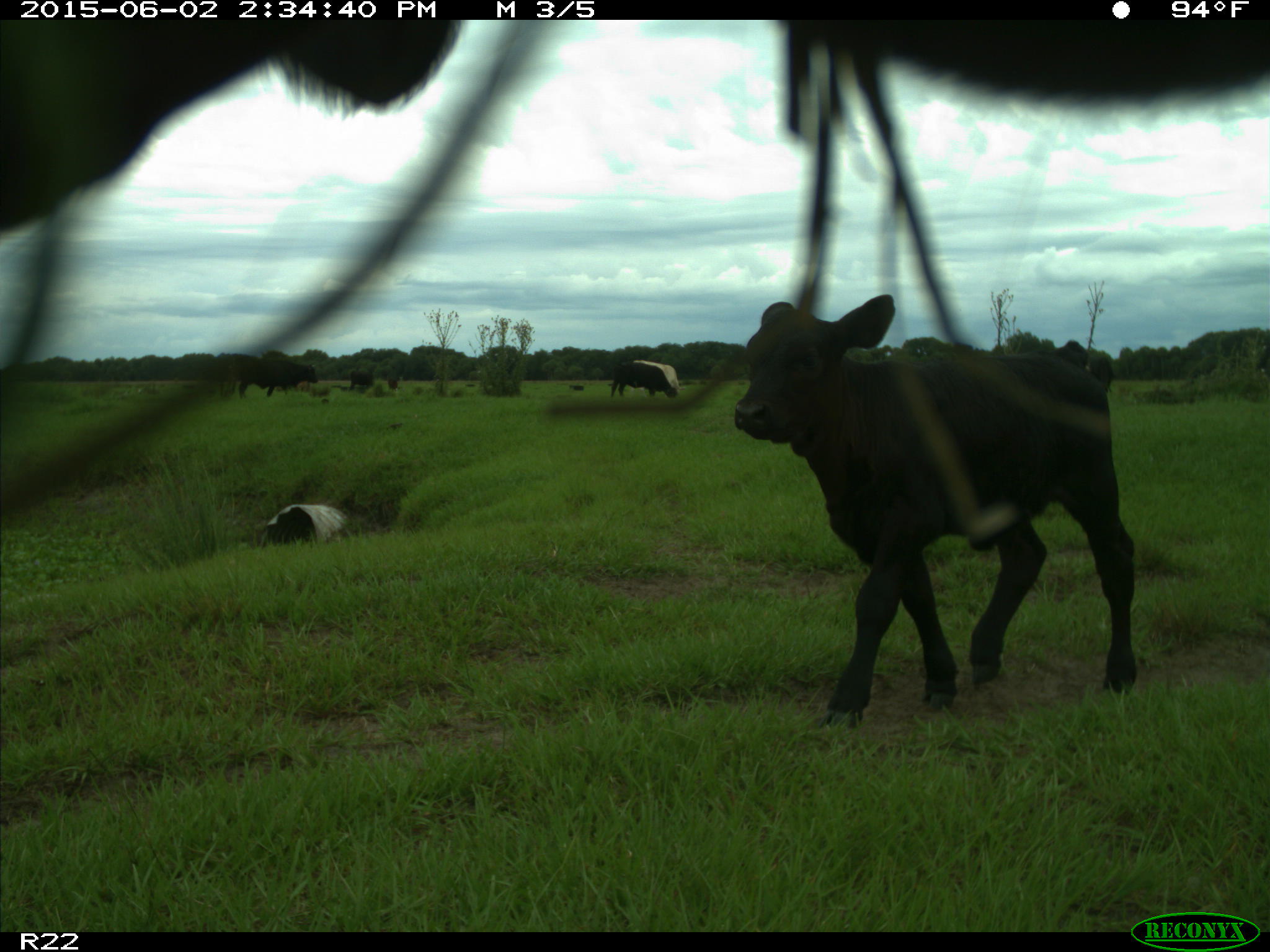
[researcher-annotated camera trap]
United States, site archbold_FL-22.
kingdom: Animalia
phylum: Chordata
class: Mammalia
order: Artiodactyla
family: Bovidae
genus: Bos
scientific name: Bos taurus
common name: domestic cow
Bos taurus (domestic cow).